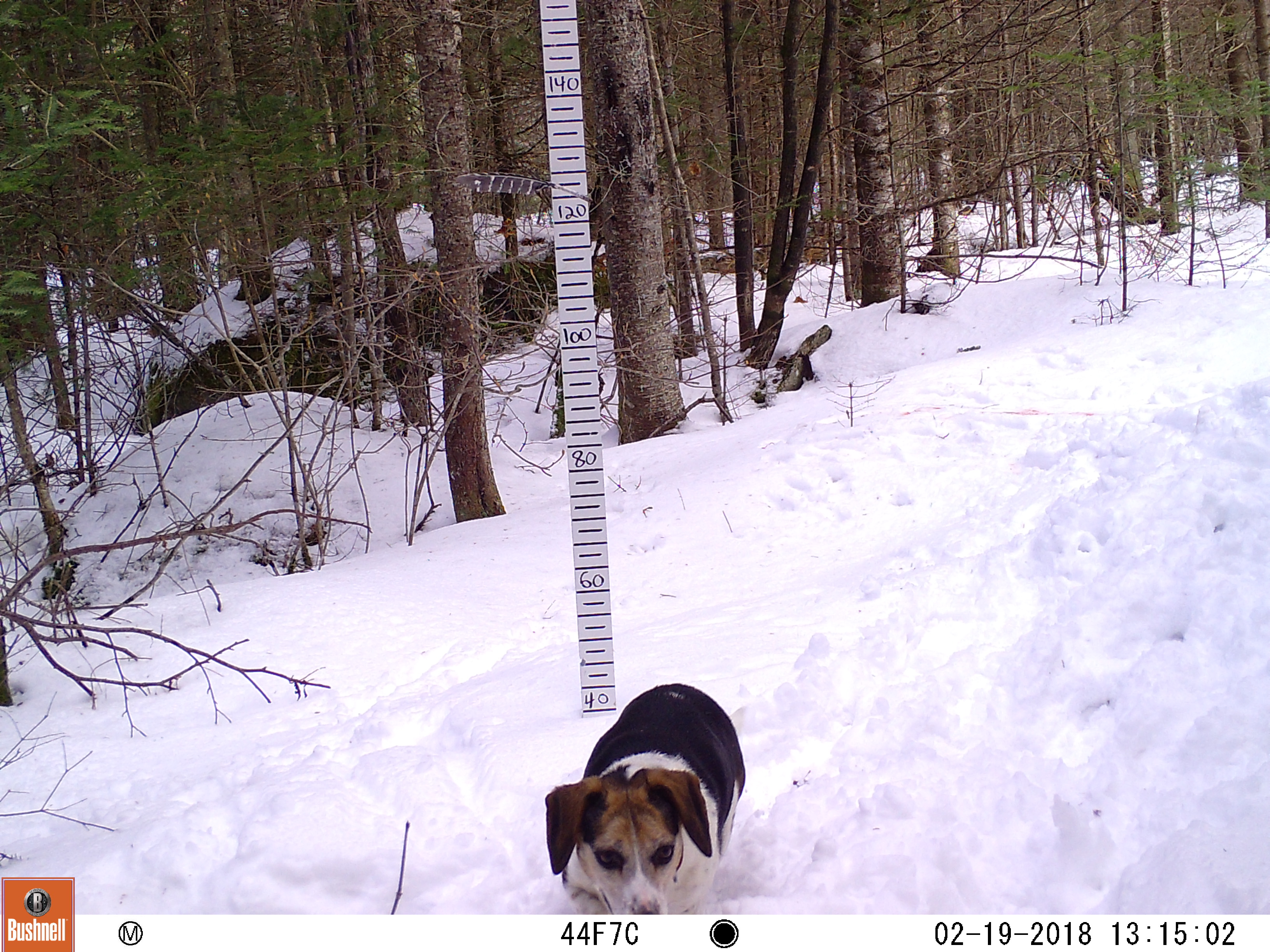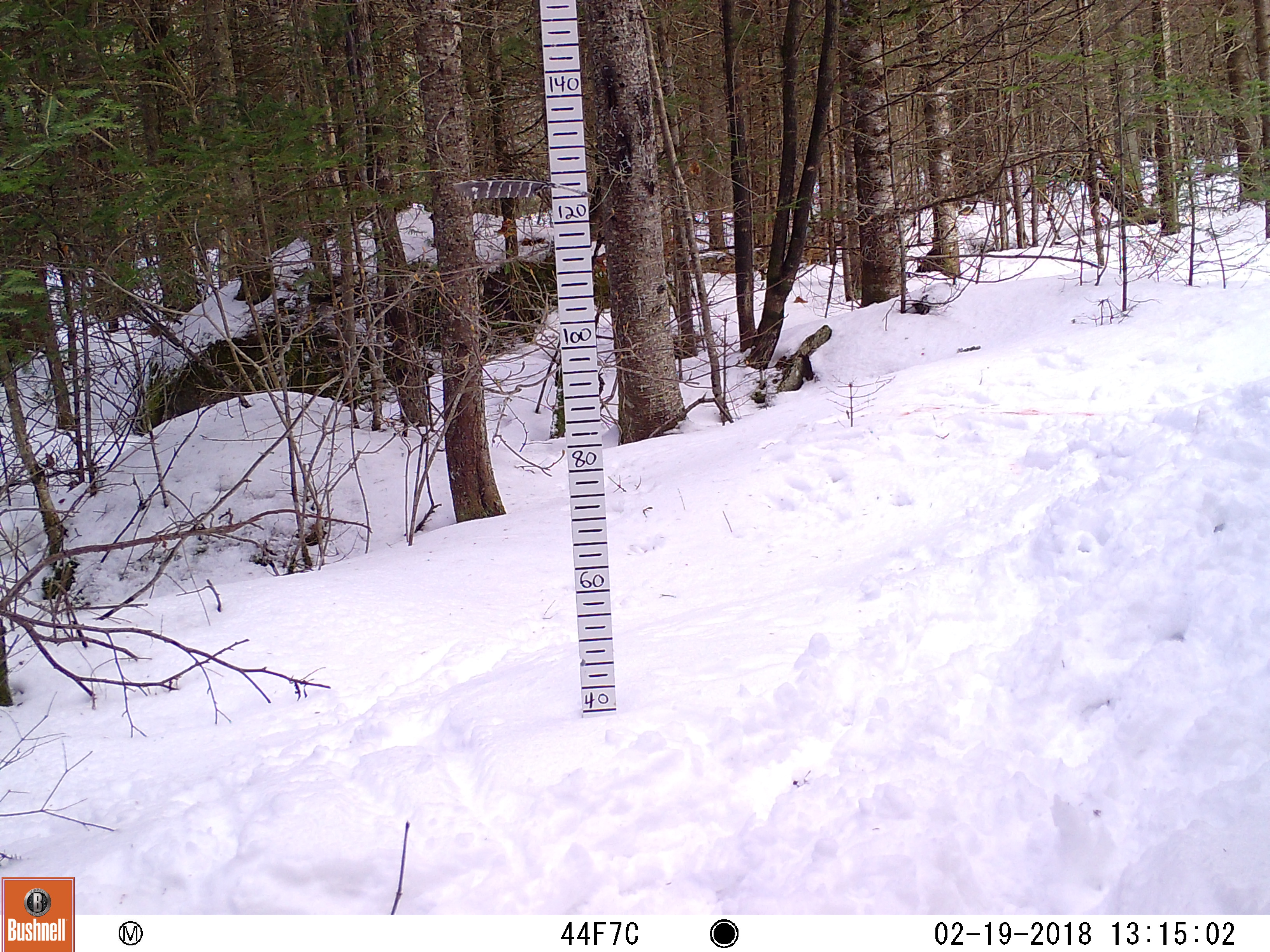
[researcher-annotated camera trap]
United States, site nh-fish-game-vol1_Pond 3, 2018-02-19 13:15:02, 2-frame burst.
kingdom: Animalia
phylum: Chordata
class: Mammalia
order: Carnivora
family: Canidae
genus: Canis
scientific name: Canis familiaris familiaris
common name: domestic dog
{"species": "domestic dog (Canis familiaris familiaris)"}